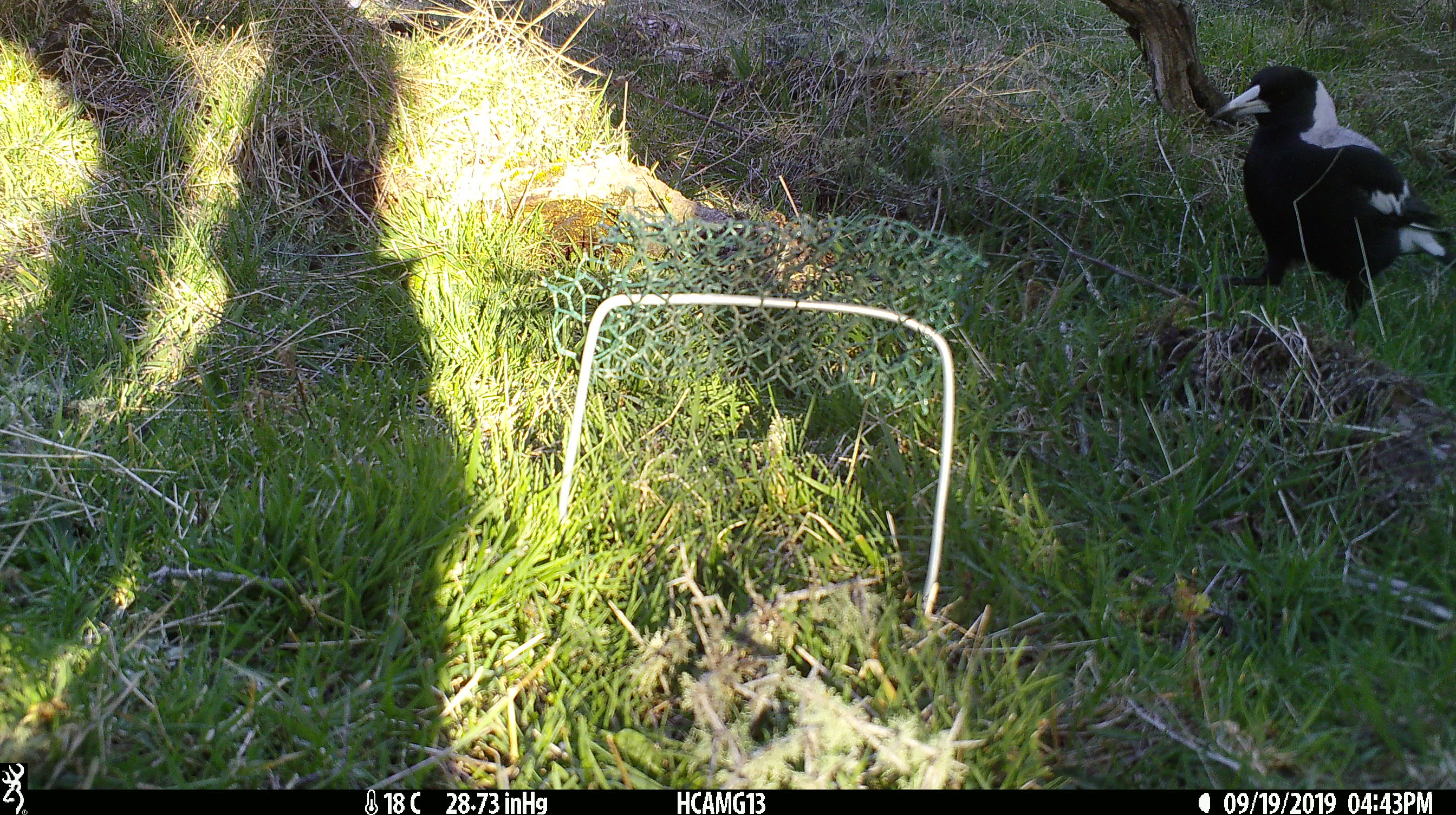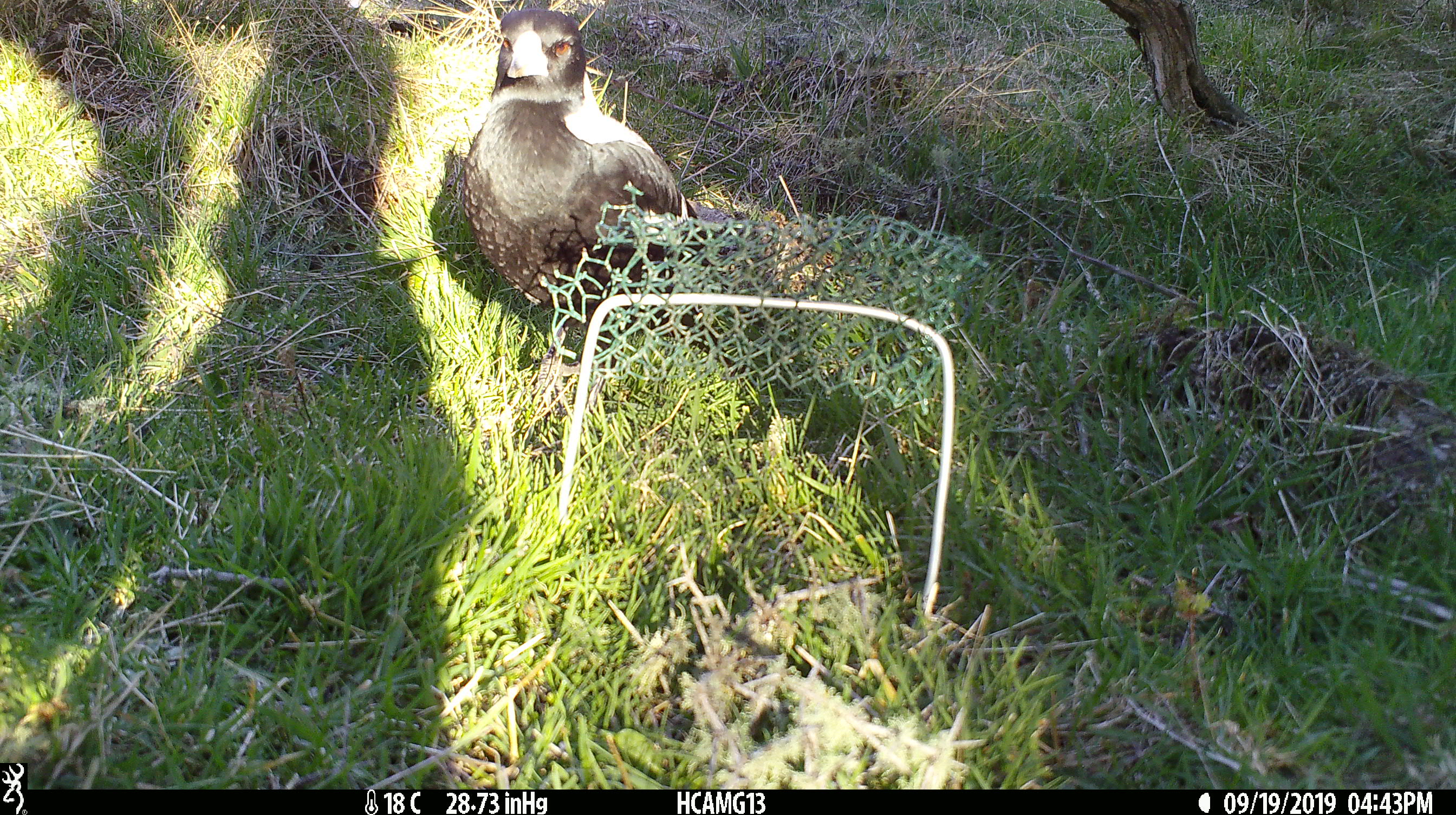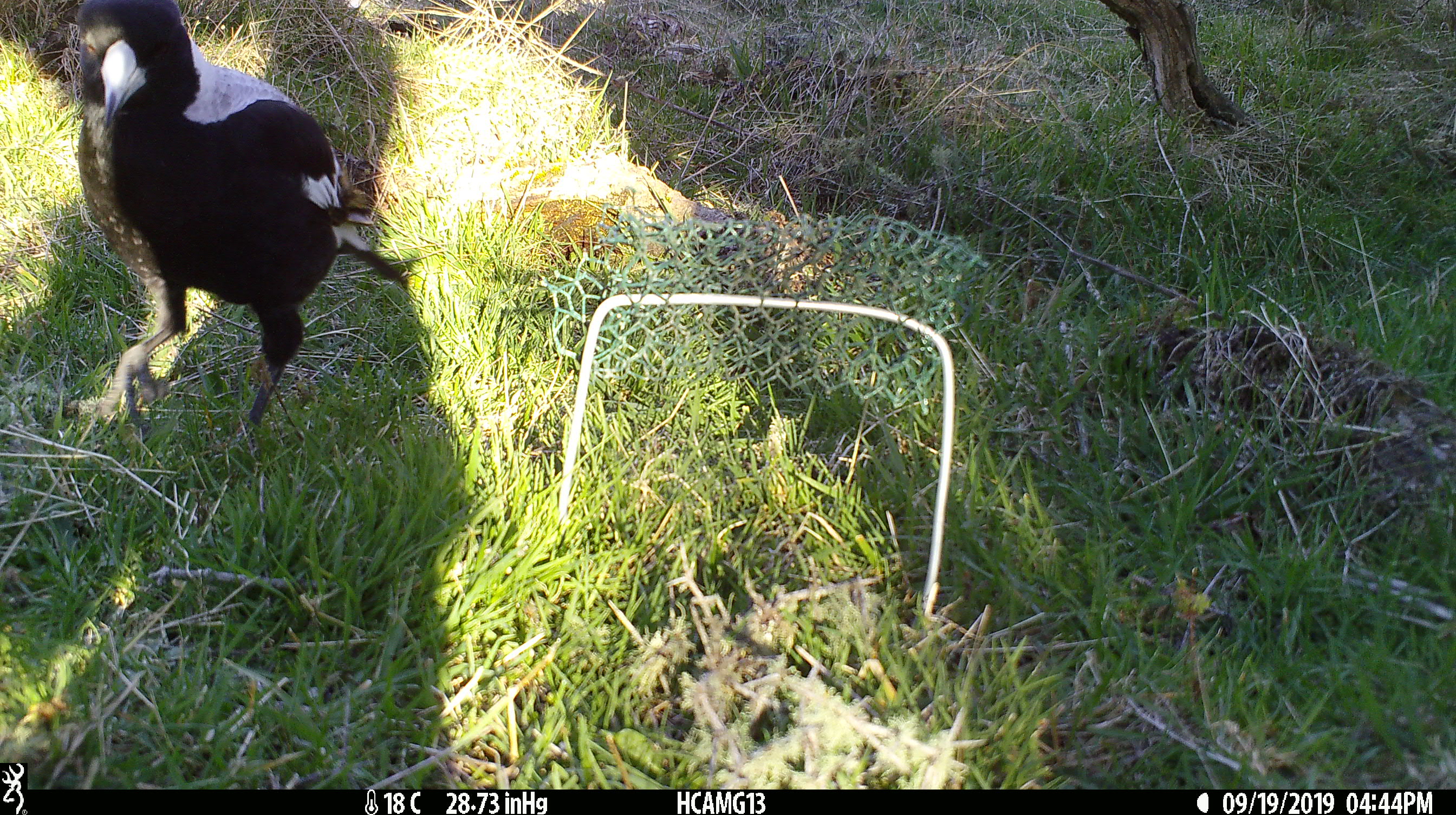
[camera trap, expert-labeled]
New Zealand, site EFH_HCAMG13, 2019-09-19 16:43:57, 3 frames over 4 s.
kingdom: Animalia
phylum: Chordata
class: Aves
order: Passeriformes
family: Artamidae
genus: Gymnorhina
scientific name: Gymnorhina tibicen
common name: australian magpie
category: magpie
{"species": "magpie (australian magpie) (Gymnorhina tibicen)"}